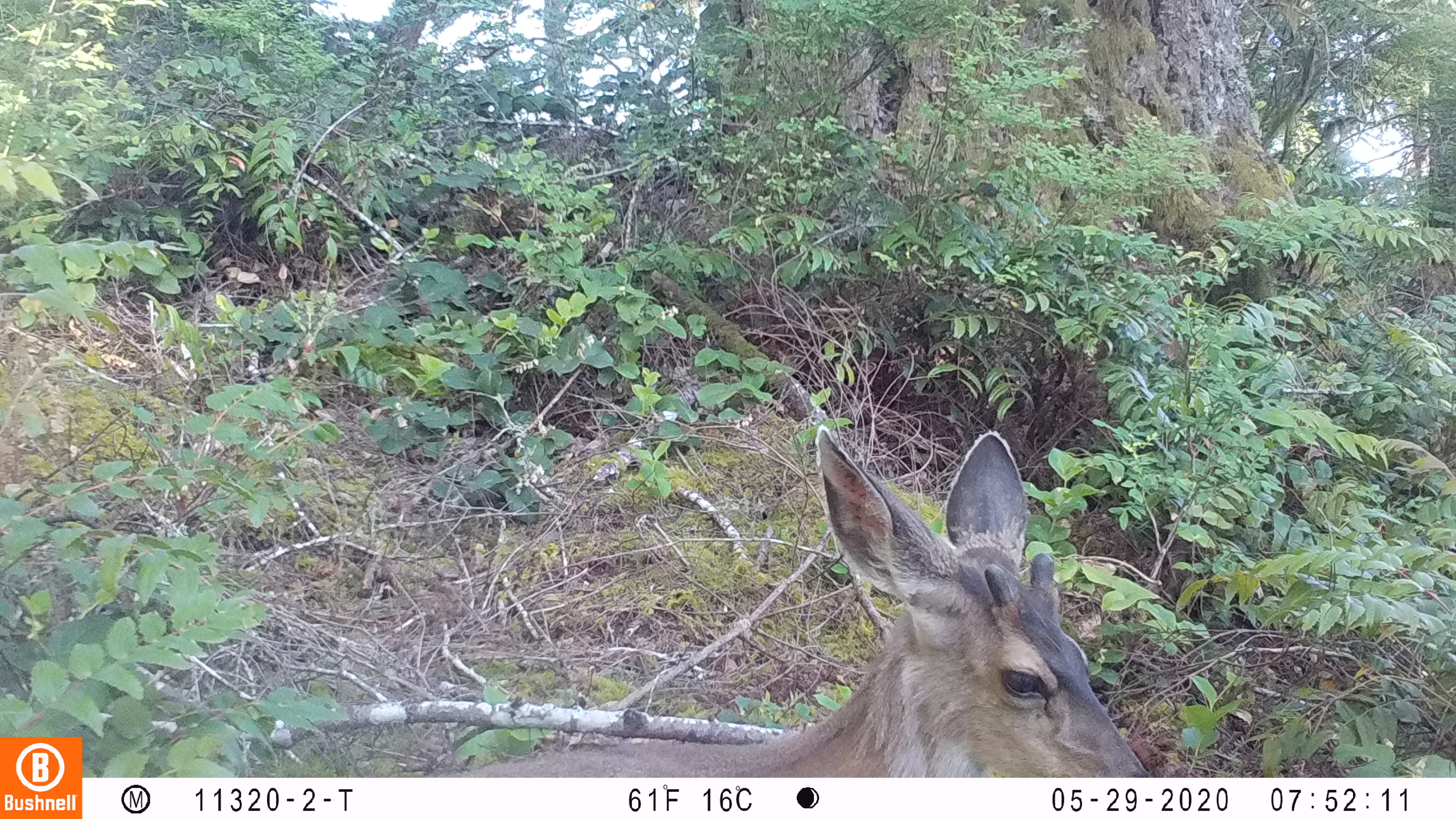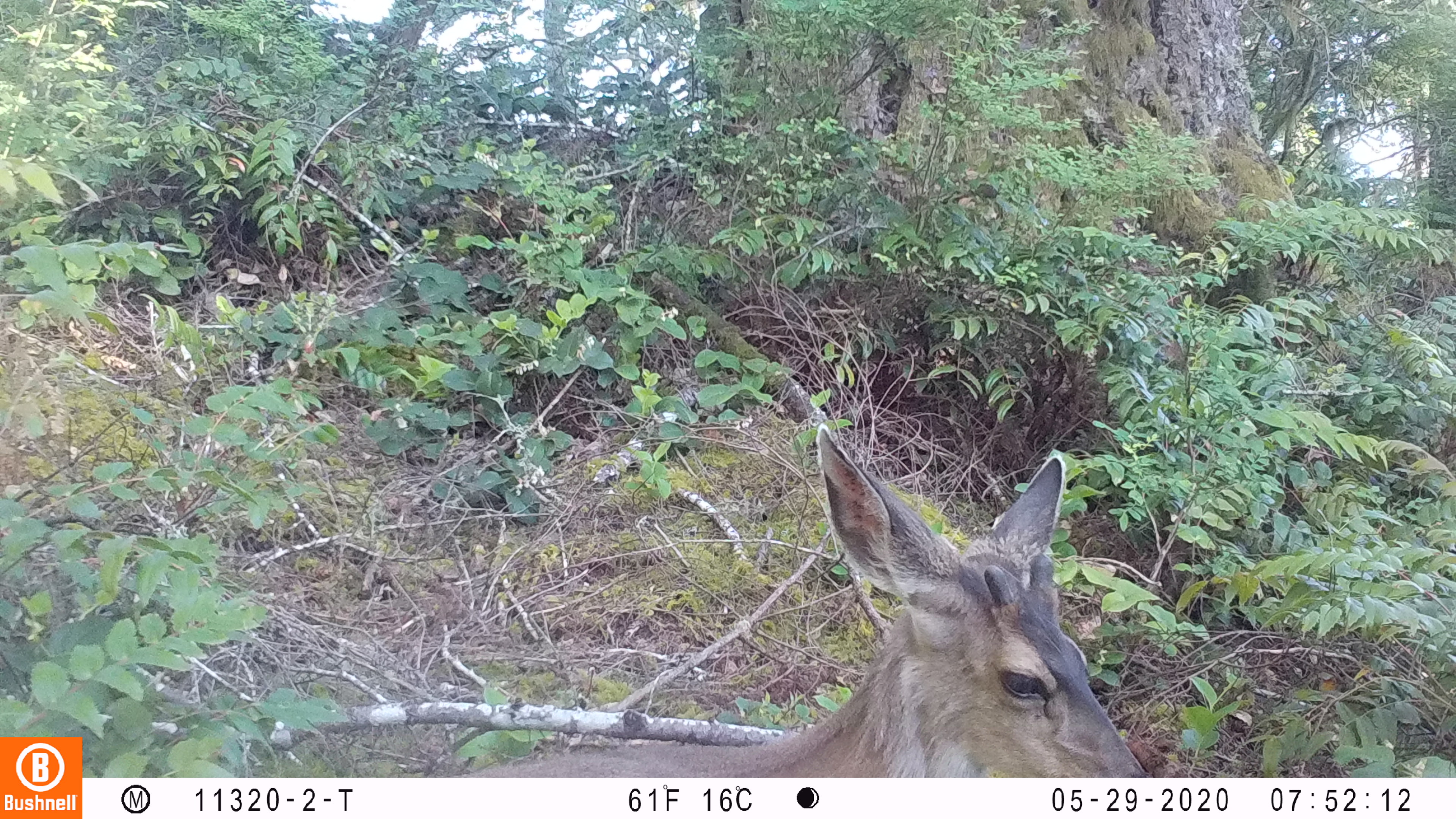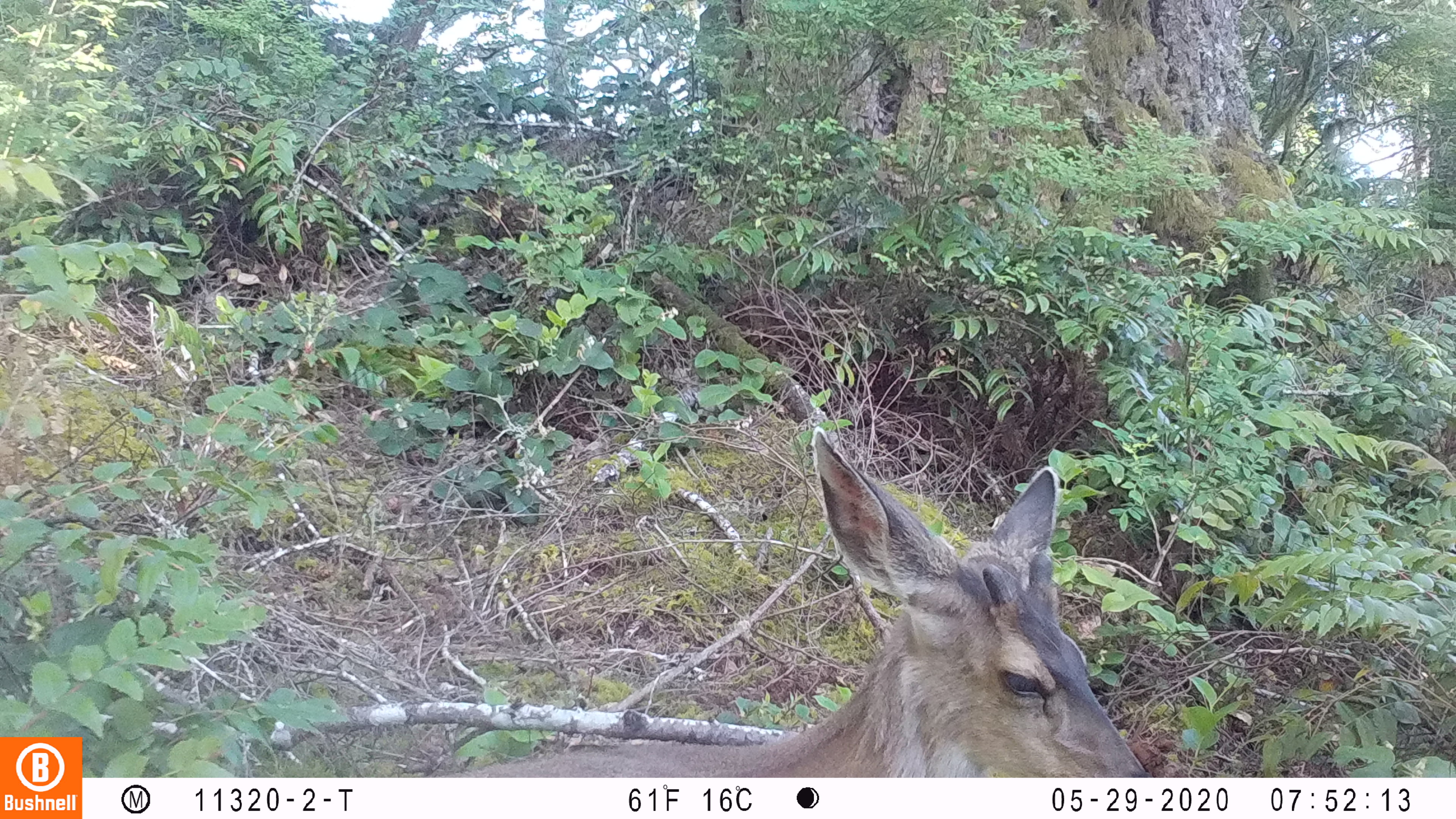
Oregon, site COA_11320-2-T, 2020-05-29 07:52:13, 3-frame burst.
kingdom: Animalia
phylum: Chordata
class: Mammalia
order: Artiodactyla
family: Cervidae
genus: Odocoileus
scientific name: Odocoileus hemionus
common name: black-tailed deer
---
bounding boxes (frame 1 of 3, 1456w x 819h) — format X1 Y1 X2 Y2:
black-tailed deer: 461 418 1153 774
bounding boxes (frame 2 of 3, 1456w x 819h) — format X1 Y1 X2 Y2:
black-tailed deer: 482 419 1144 768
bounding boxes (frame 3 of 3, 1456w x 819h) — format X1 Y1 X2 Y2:
black-tailed deer: 461 425 1151 772